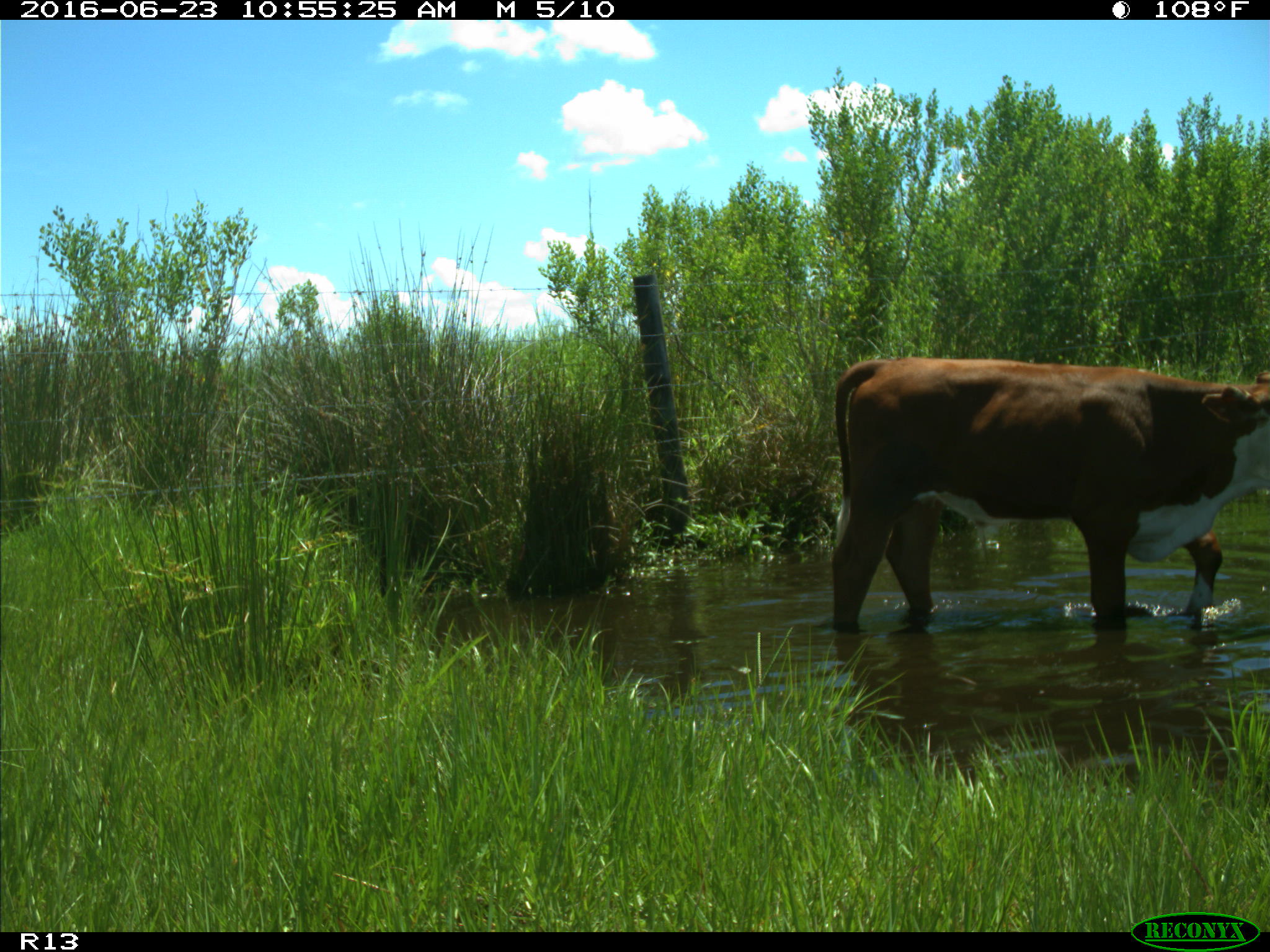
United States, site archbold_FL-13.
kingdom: Animalia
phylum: Chordata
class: Mammalia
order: Artiodactyla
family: Bovidae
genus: Bos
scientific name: Bos taurus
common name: domestic cow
Bos taurus (domestic cow).